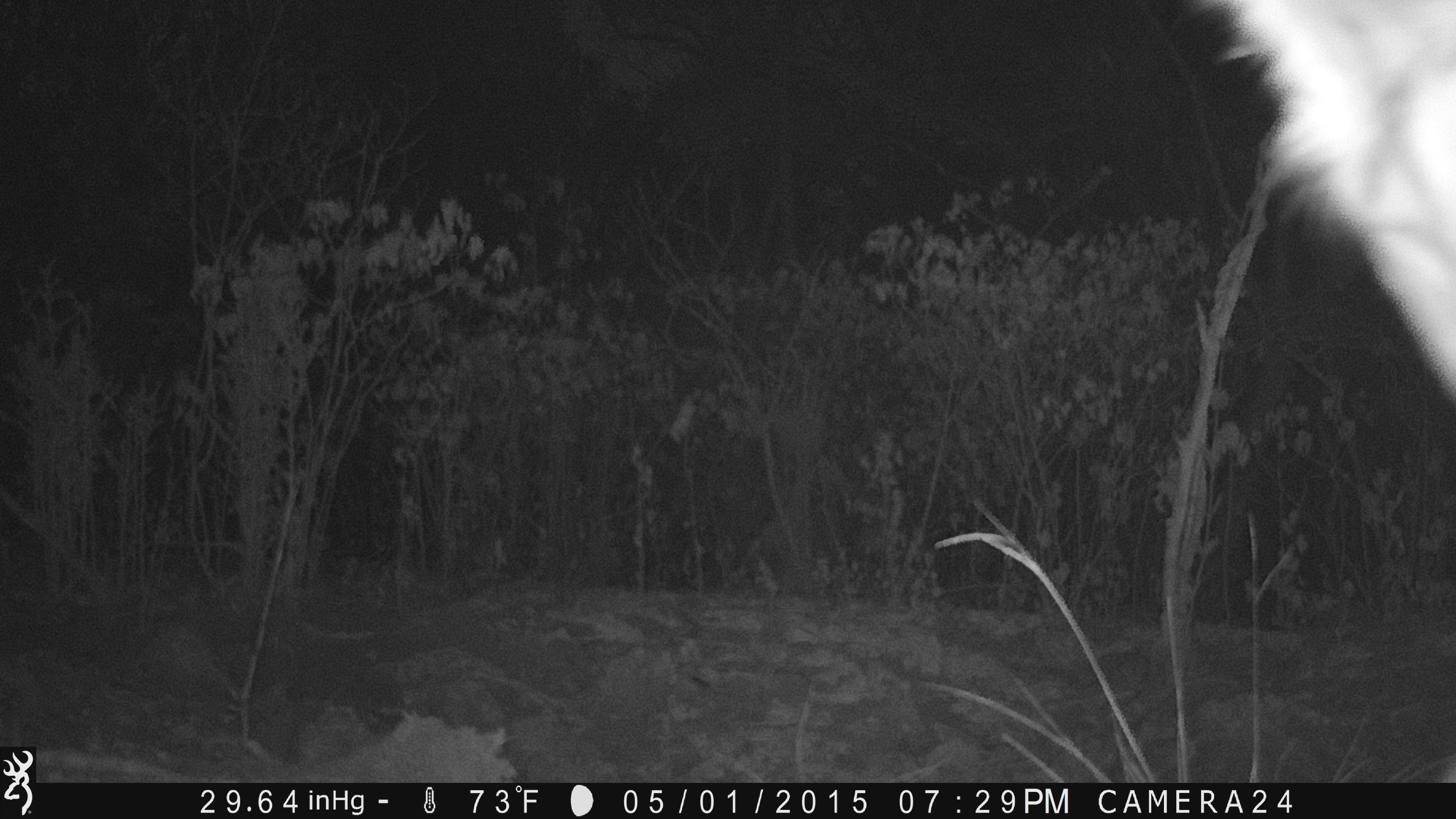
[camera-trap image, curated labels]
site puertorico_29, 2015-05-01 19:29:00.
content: unidentified animal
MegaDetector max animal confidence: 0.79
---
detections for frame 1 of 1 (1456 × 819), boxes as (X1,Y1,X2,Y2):
unknown: (1185,2,1453,668)